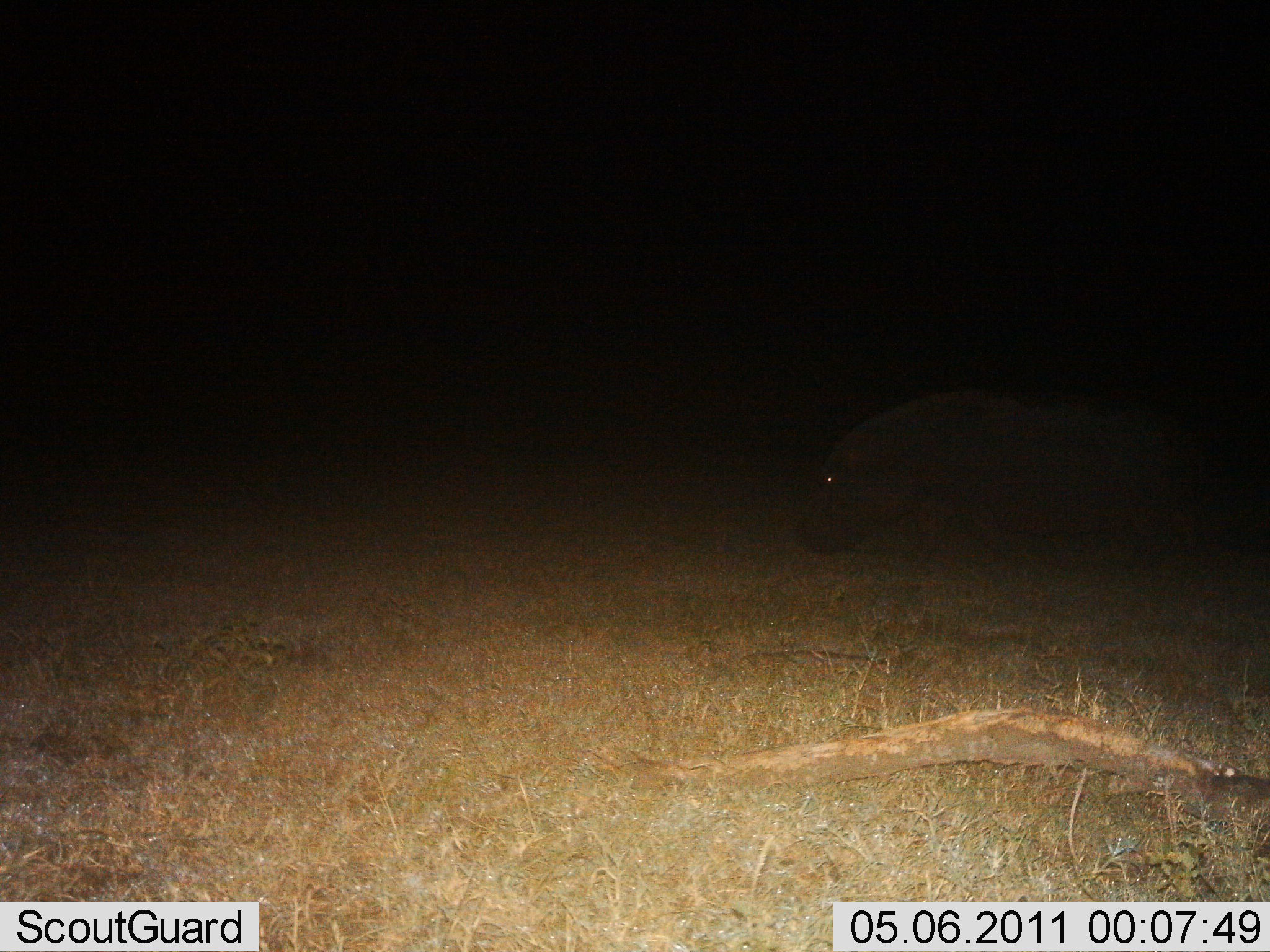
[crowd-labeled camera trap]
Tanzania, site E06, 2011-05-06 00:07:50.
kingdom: Animalia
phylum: Chordata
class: Mammalia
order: Artiodactyla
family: Hippopotamidae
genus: Hippopotamus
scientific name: Hippopotamus amphibius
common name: hippopotamus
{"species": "hippopotamus (Hippopotamus amphibius)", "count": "1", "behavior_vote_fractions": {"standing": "45%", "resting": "0%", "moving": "36%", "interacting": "0%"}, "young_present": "0%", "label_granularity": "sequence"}